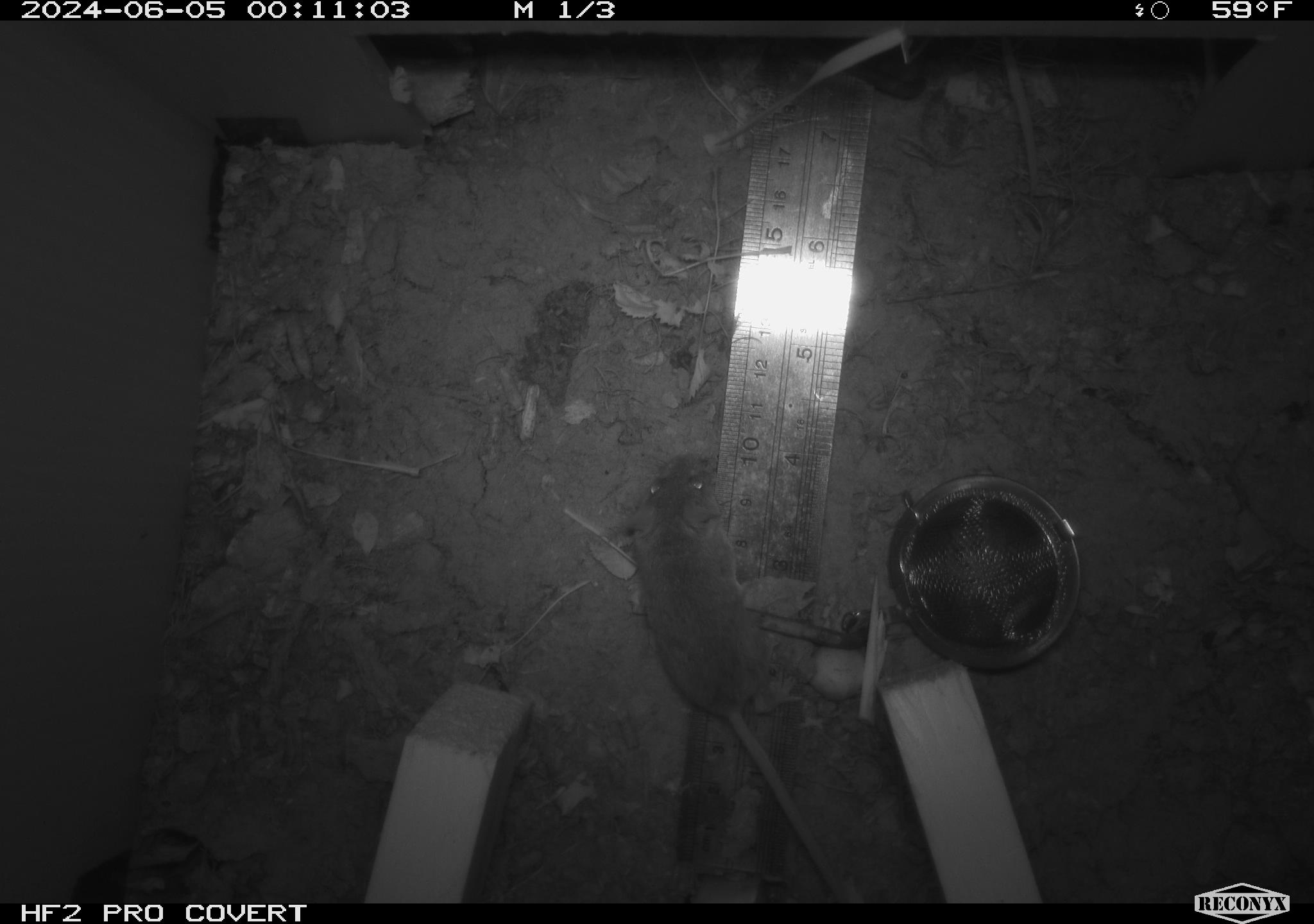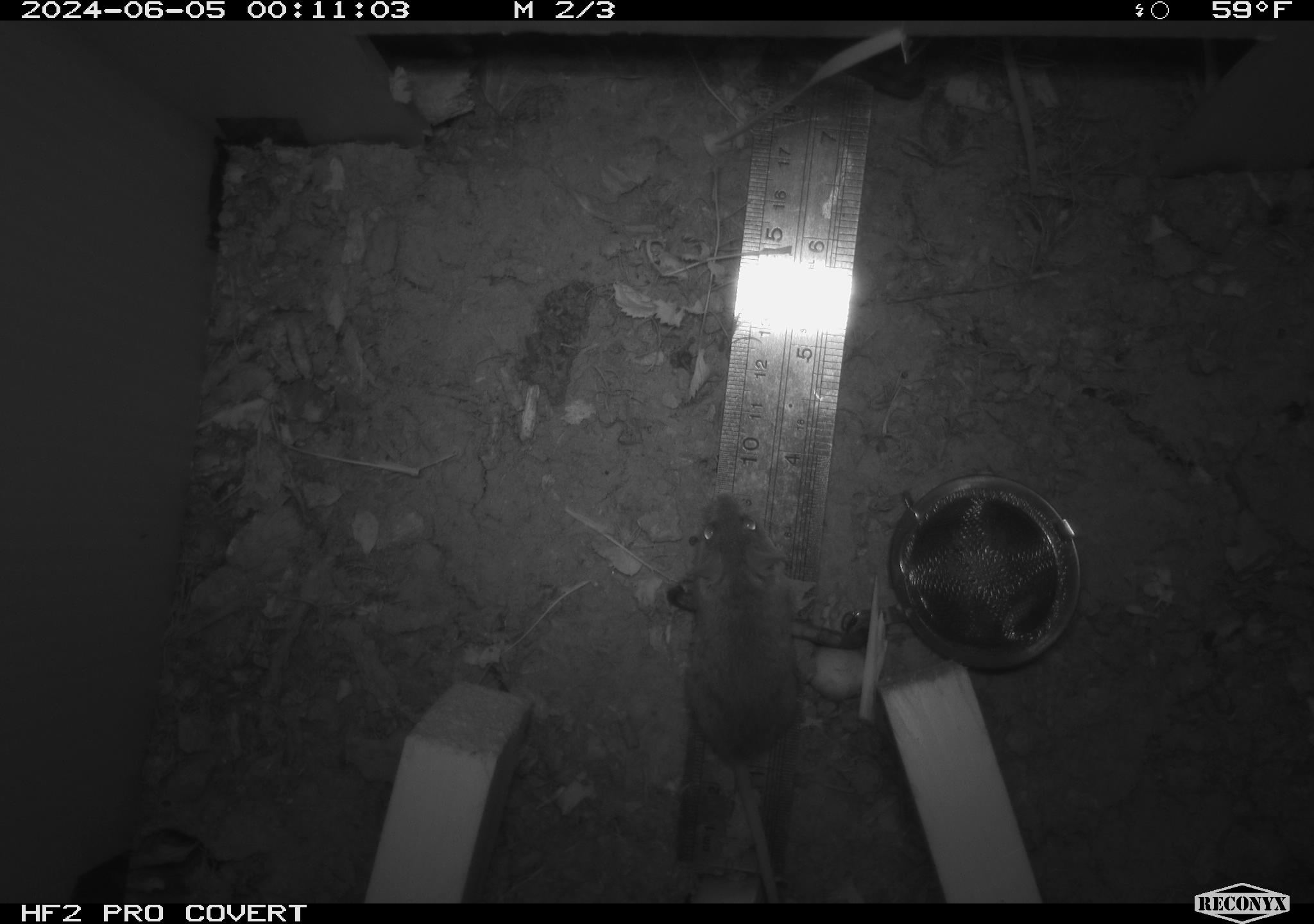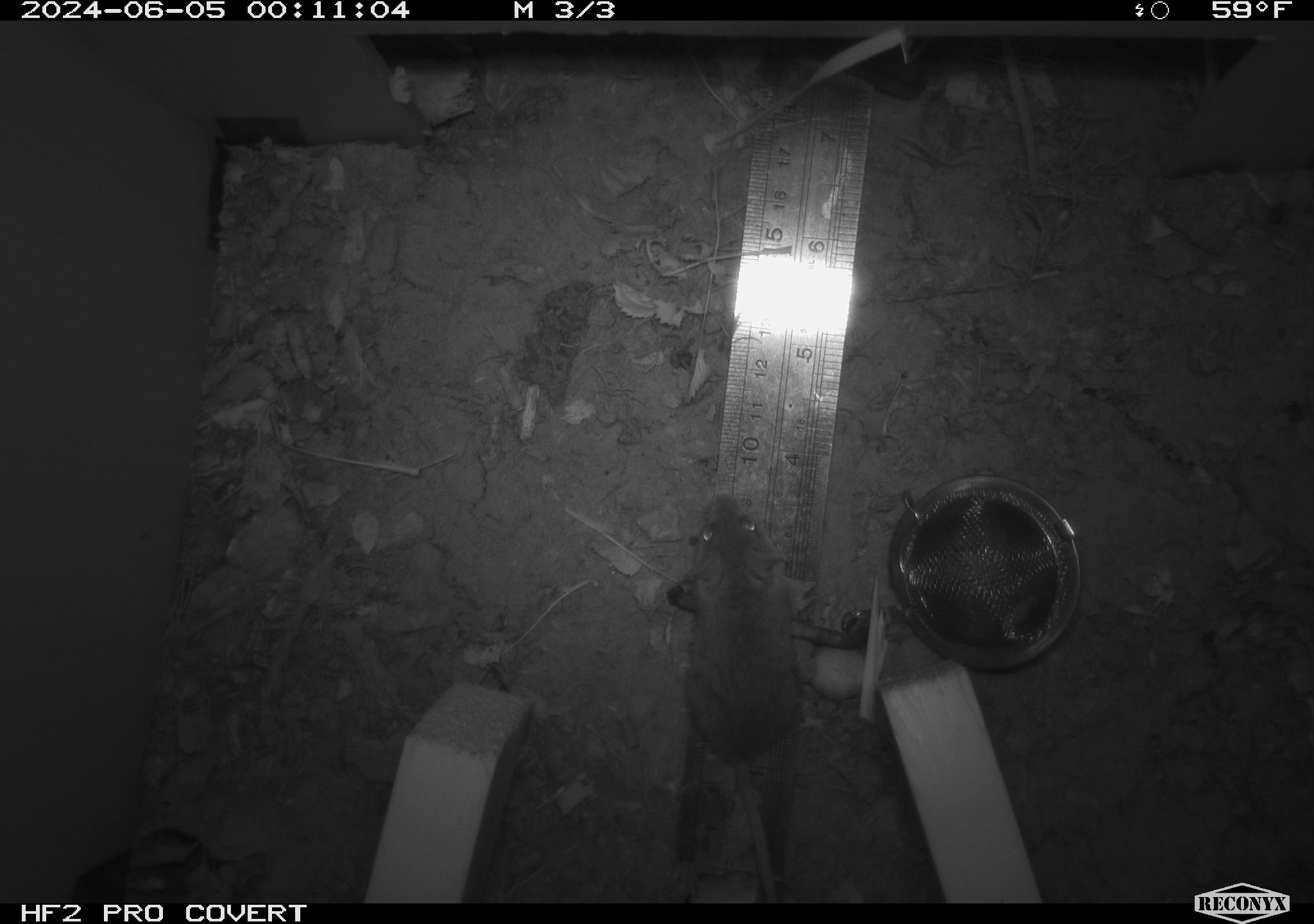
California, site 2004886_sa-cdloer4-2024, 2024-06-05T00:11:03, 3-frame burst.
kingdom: Animalia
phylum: Chordata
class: Mammalia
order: Rodentia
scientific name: Rodentia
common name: rodent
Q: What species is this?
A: Rodent (Rodentia).